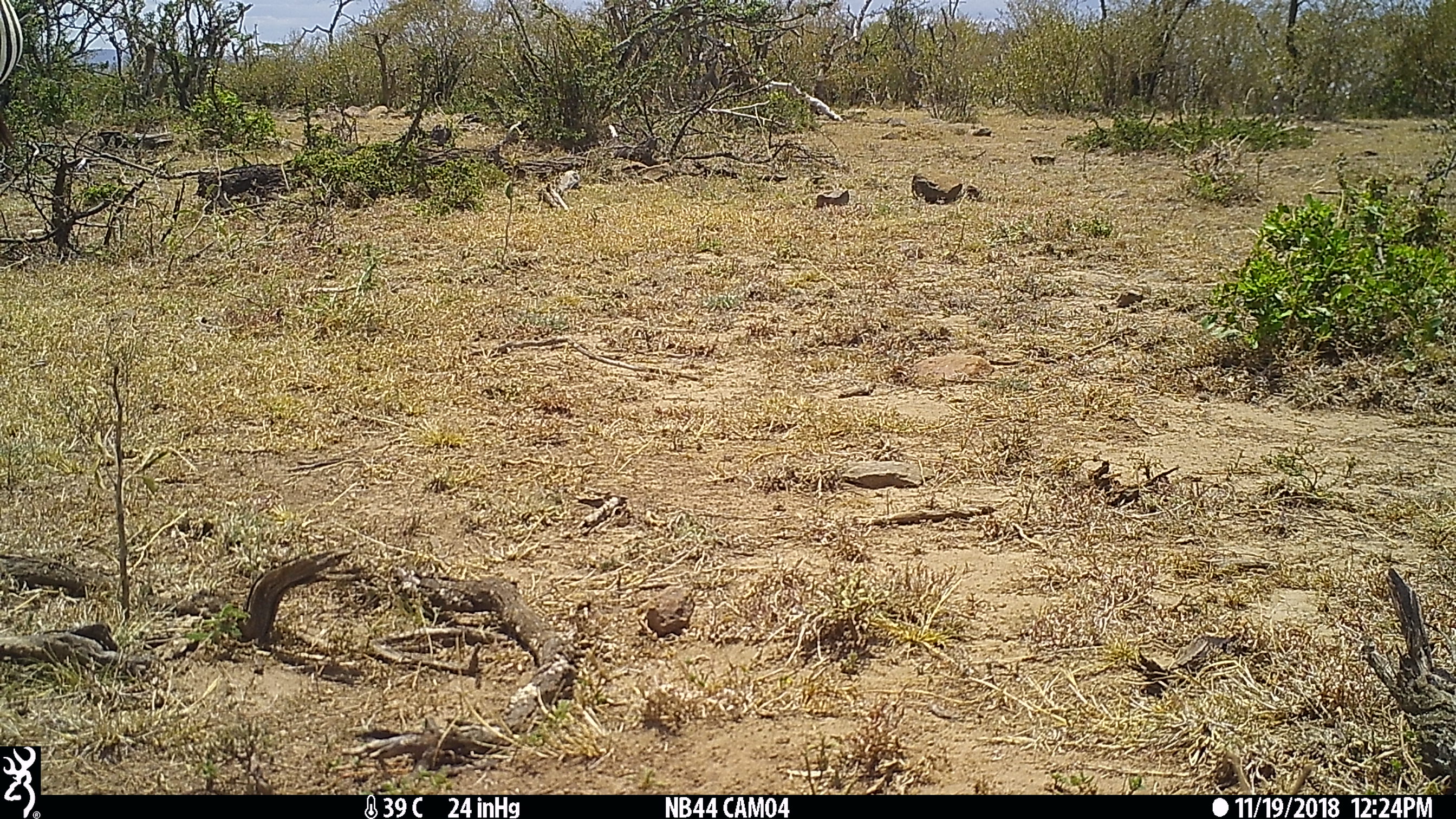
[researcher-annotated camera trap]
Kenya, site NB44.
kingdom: Animalia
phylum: Chordata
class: Mammalia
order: Perissodactyla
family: Equidae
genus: Equus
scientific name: Equus quagga burchellii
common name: burchell's zebra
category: zebra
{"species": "zebra (burchell's zebra) (Equus quagga burchellii)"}